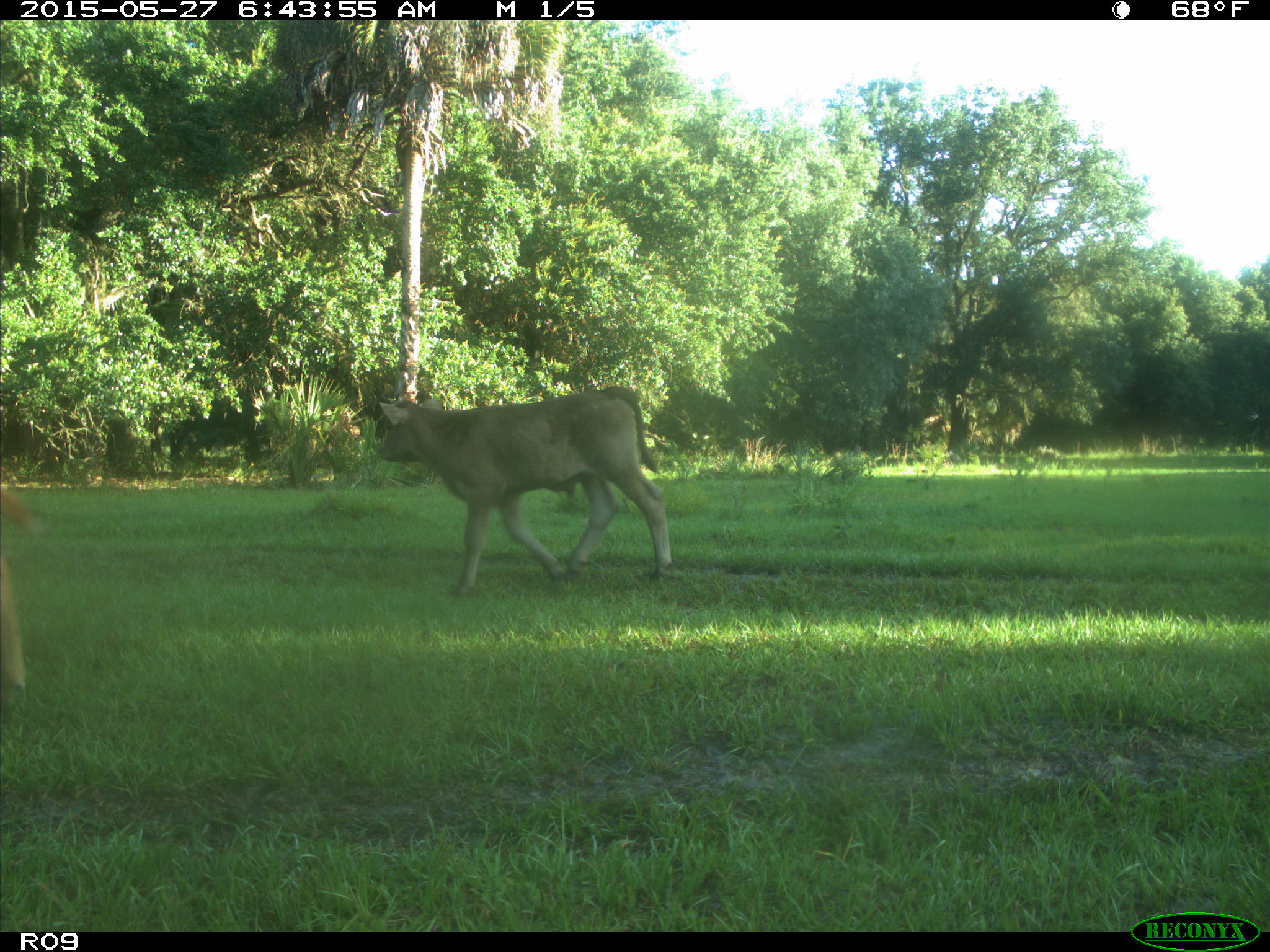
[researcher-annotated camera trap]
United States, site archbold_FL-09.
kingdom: Animalia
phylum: Chordata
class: Mammalia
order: Artiodactyla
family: Bovidae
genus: Bos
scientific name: Bos taurus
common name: domestic cow